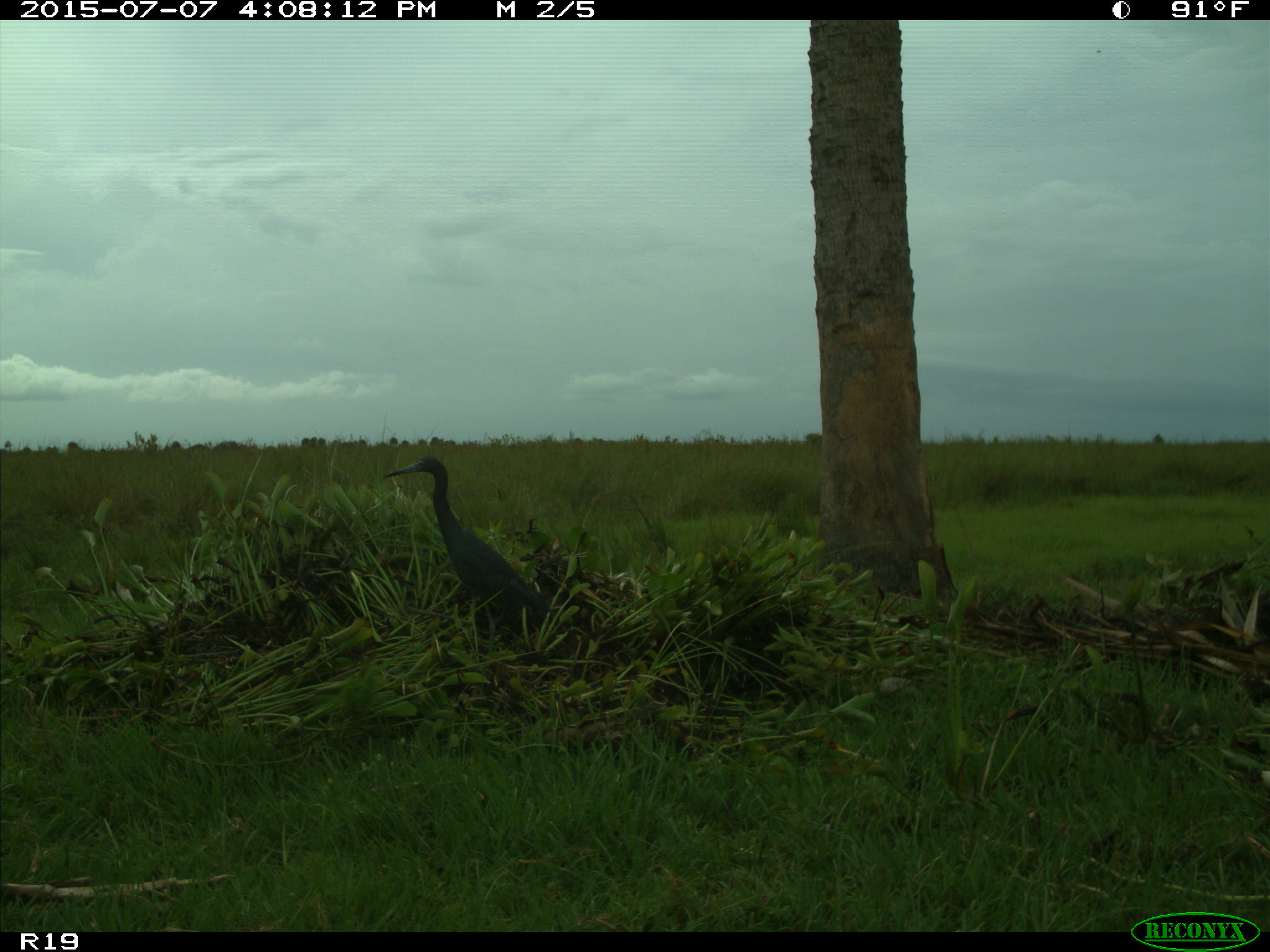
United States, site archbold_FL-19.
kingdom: Animalia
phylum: Chordata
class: Aves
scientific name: Aves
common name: birds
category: unidentified bird